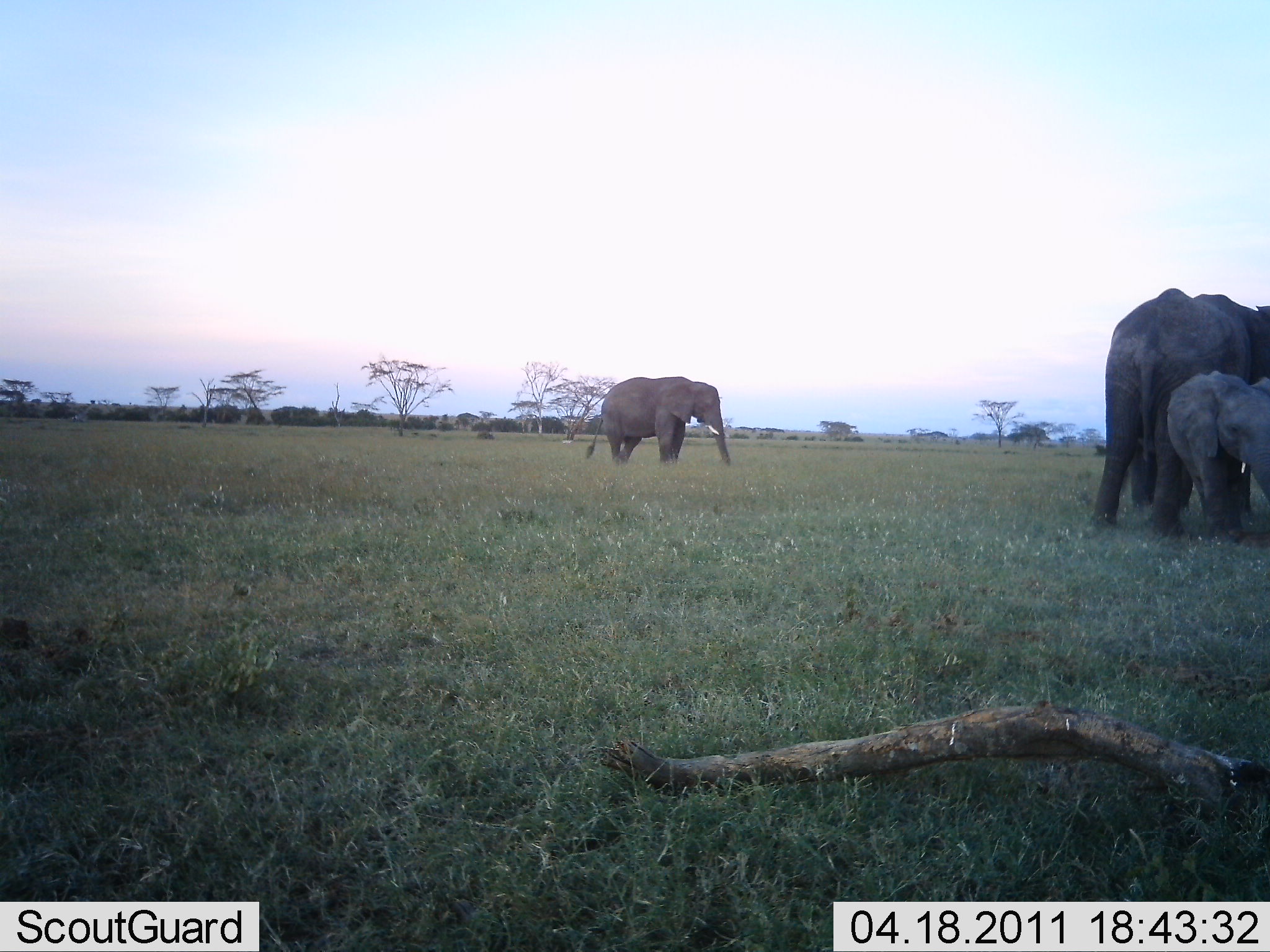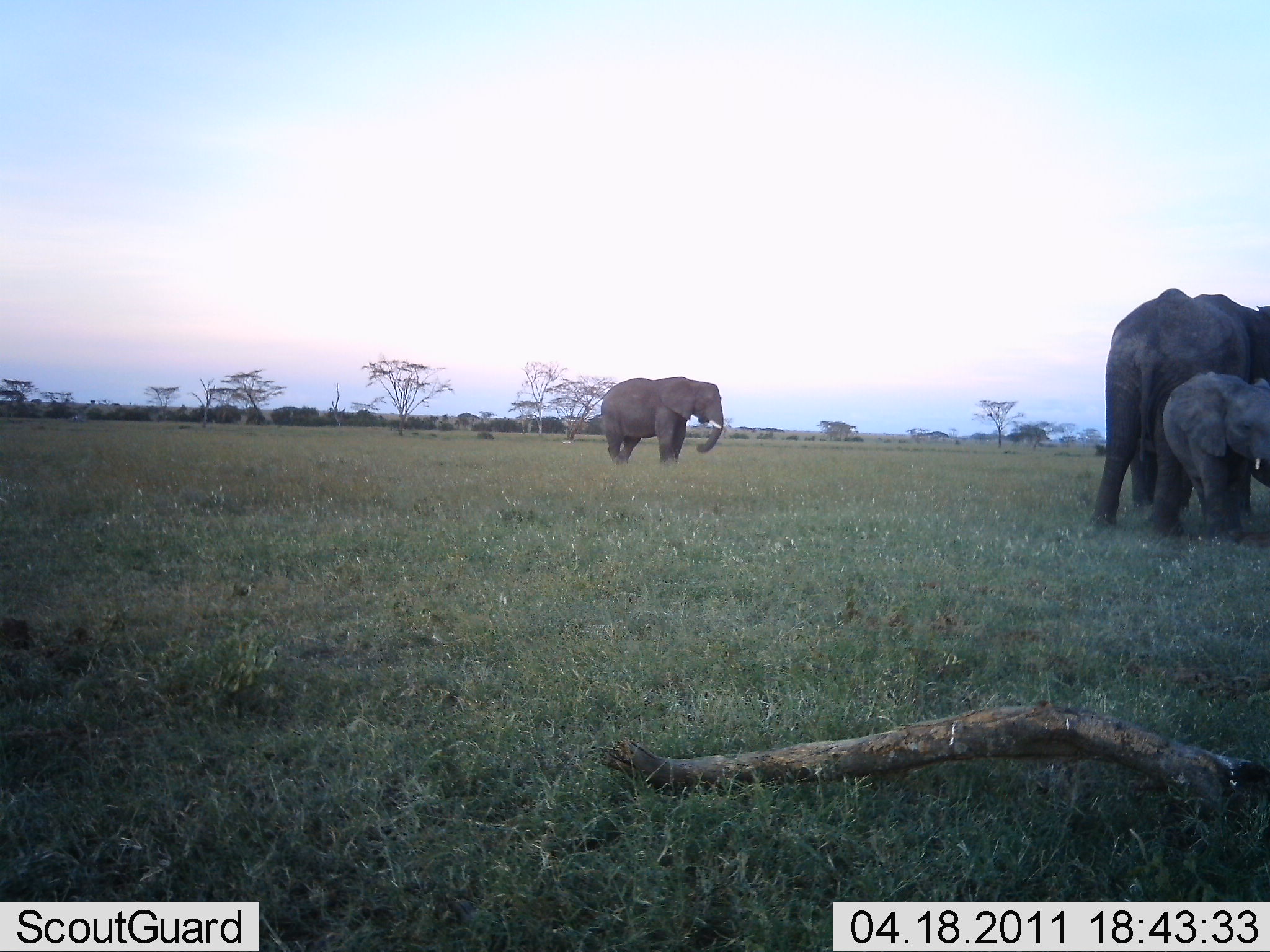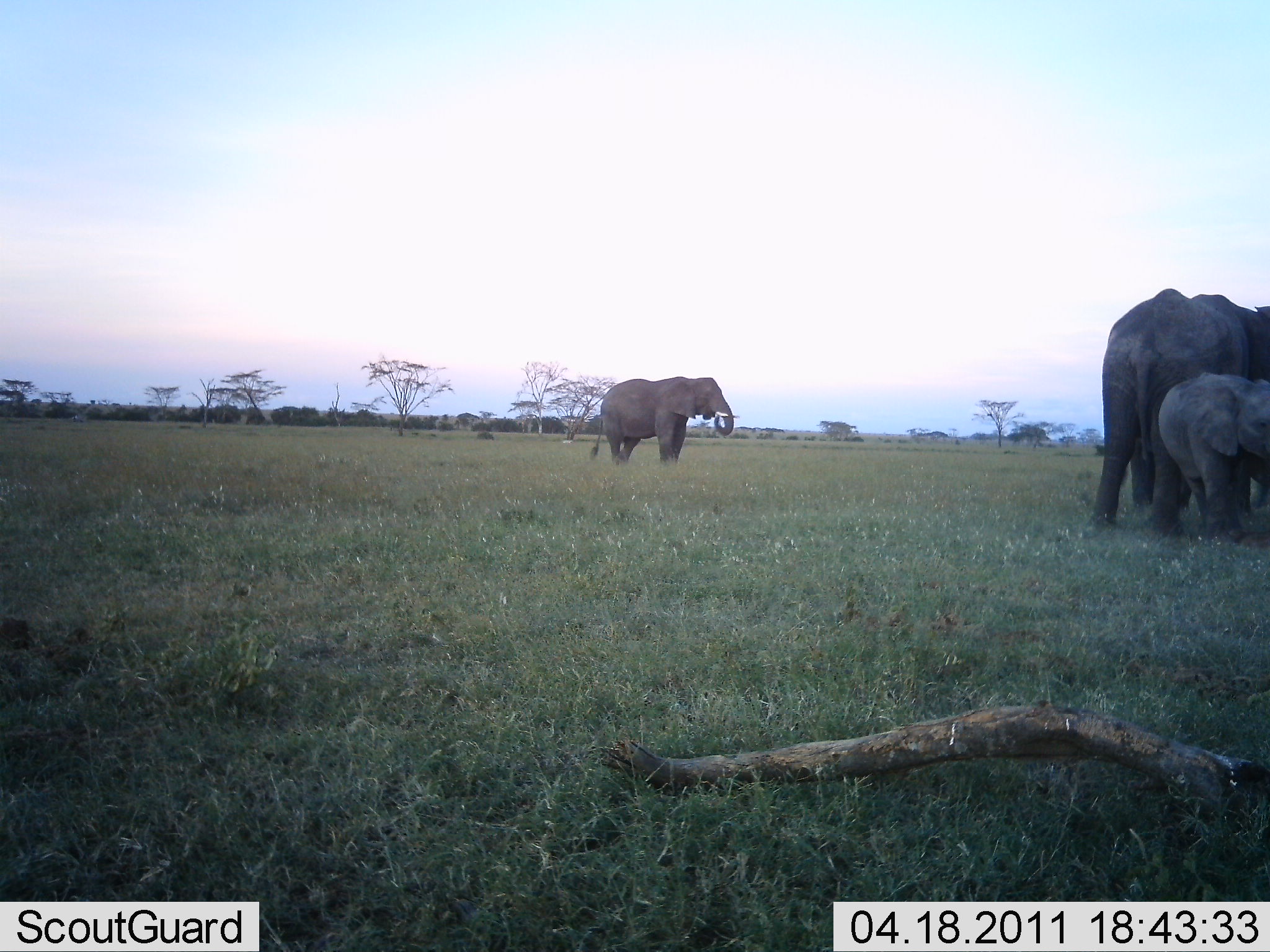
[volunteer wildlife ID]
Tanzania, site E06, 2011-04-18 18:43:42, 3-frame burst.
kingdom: Animalia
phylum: Chordata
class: Mammalia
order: Proboscidea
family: Elephantidae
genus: Loxodonta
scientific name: Loxodonta africana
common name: african bush elephant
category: elephant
Elephant (african bush elephant) (Loxodonta africana), count 3. Behavior (volunteer vote fractions): standing 64%, resting 0%, moving 27%, interacting 9%. Young present (vote fraction): 91%. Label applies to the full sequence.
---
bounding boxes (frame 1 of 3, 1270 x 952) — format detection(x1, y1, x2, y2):
animal: detection(1087, 288, 1270, 526); detection(1167, 370, 1269, 545); detection(585, 376, 731, 466)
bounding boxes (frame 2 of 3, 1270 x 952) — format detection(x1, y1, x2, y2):
animal: detection(1086, 289, 1269, 536); detection(1162, 372, 1270, 547); detection(600, 377, 725, 470)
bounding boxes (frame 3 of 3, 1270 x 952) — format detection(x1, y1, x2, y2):
animal: detection(1087, 287, 1270, 533); detection(1158, 374, 1270, 540); detection(591, 376, 740, 468)